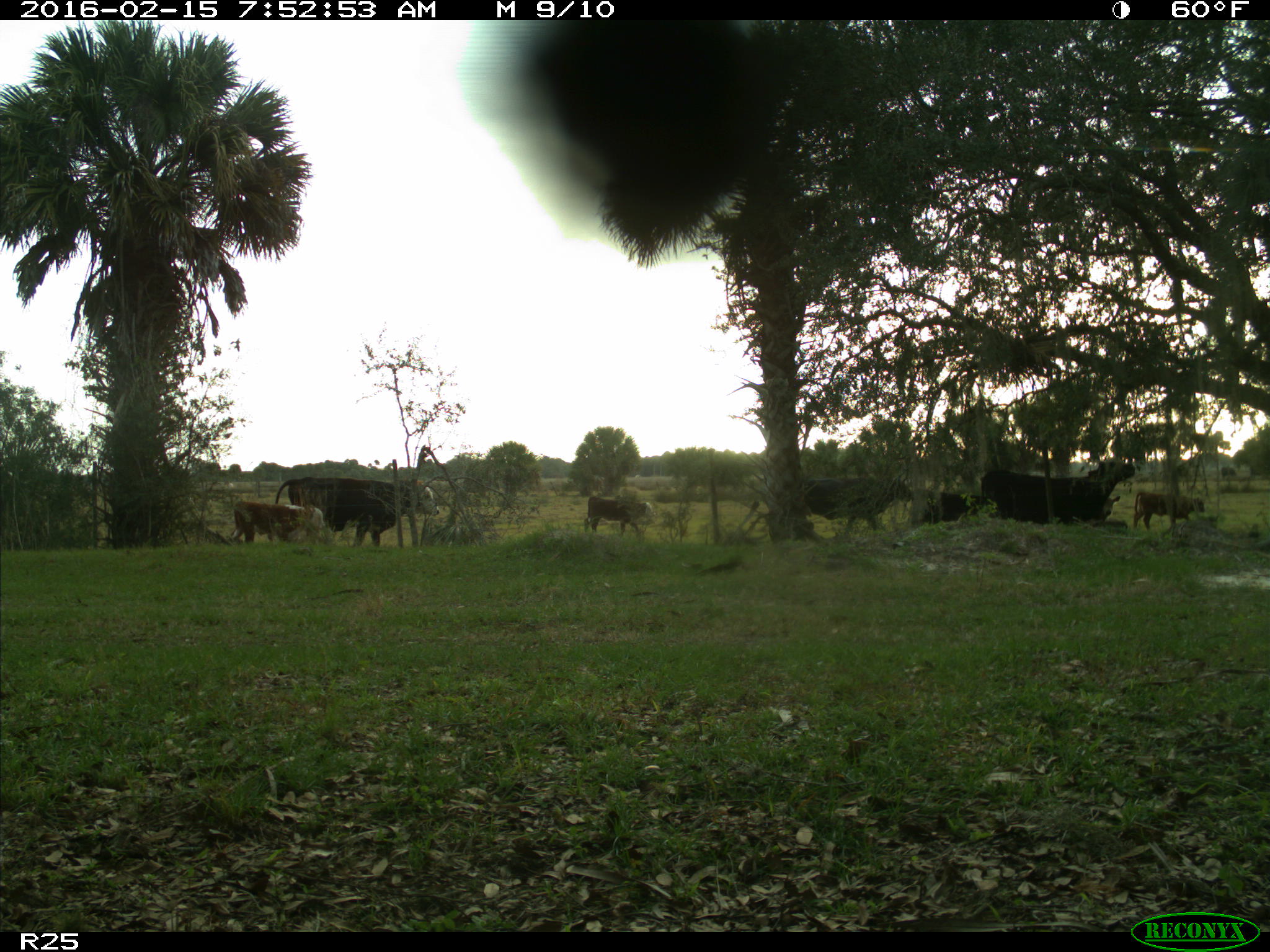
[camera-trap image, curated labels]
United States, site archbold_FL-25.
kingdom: Animalia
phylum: Chordata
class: Mammalia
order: Artiodactyla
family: Bovidae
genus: Bos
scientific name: Bos taurus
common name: domestic cow